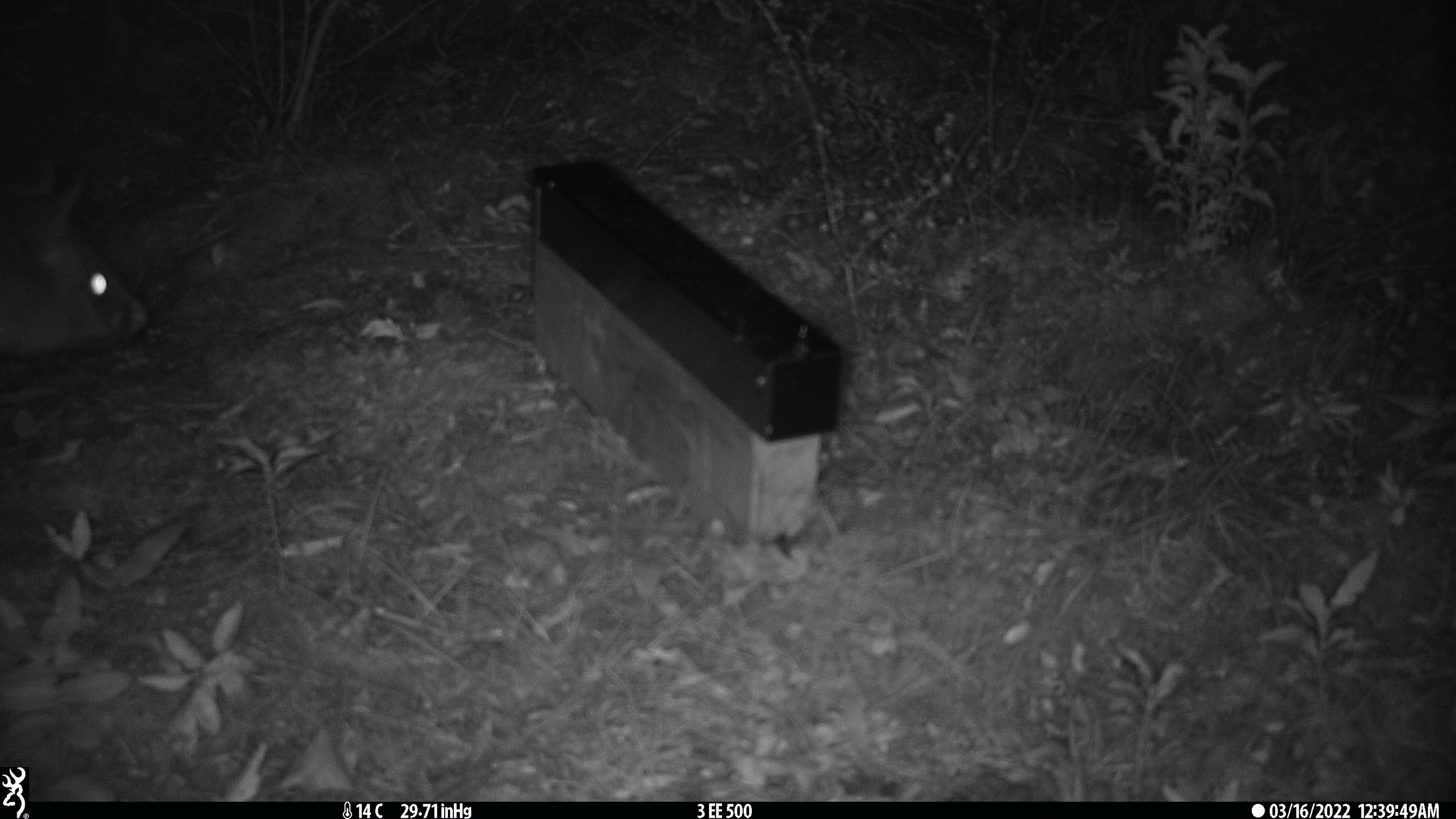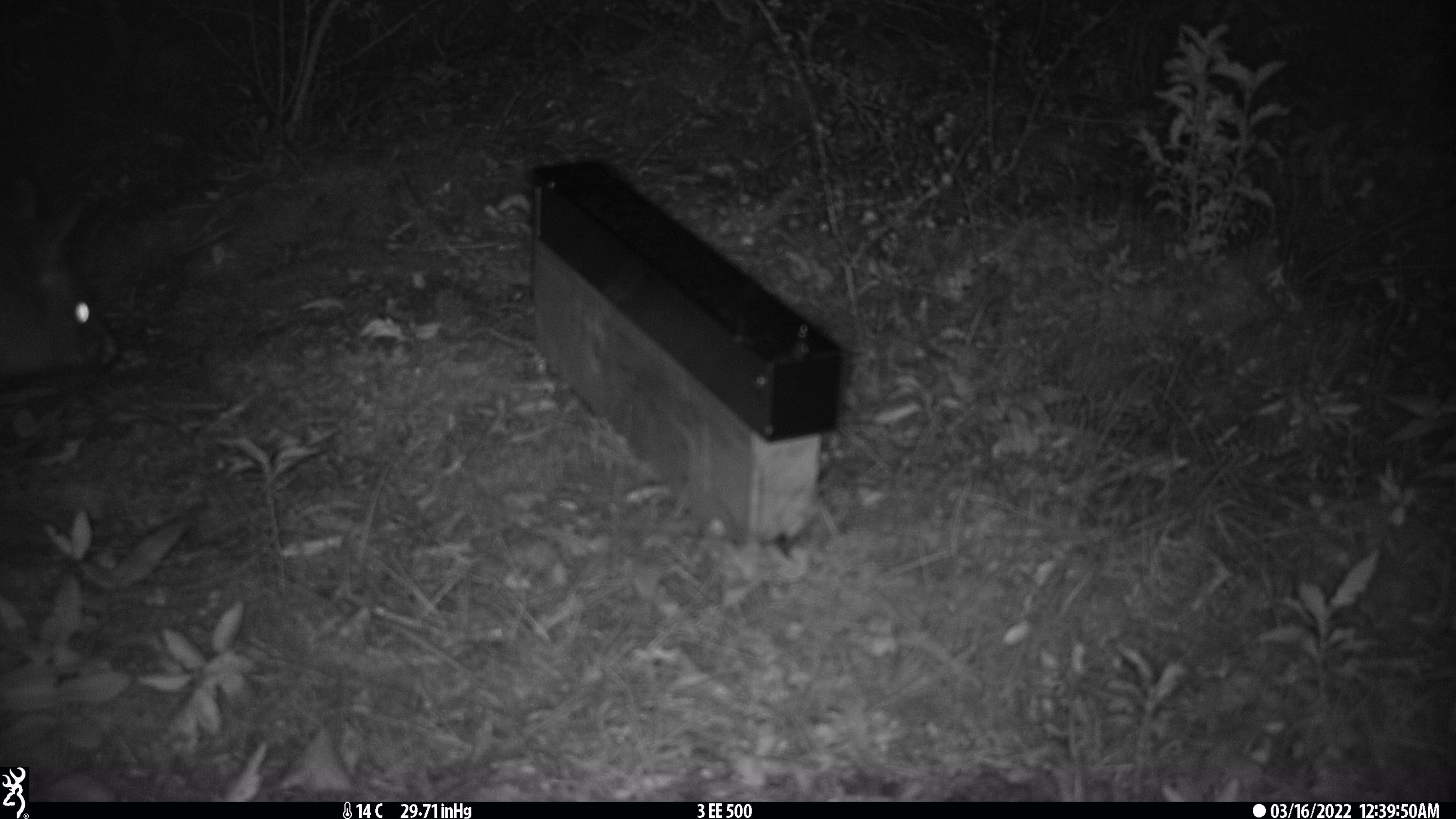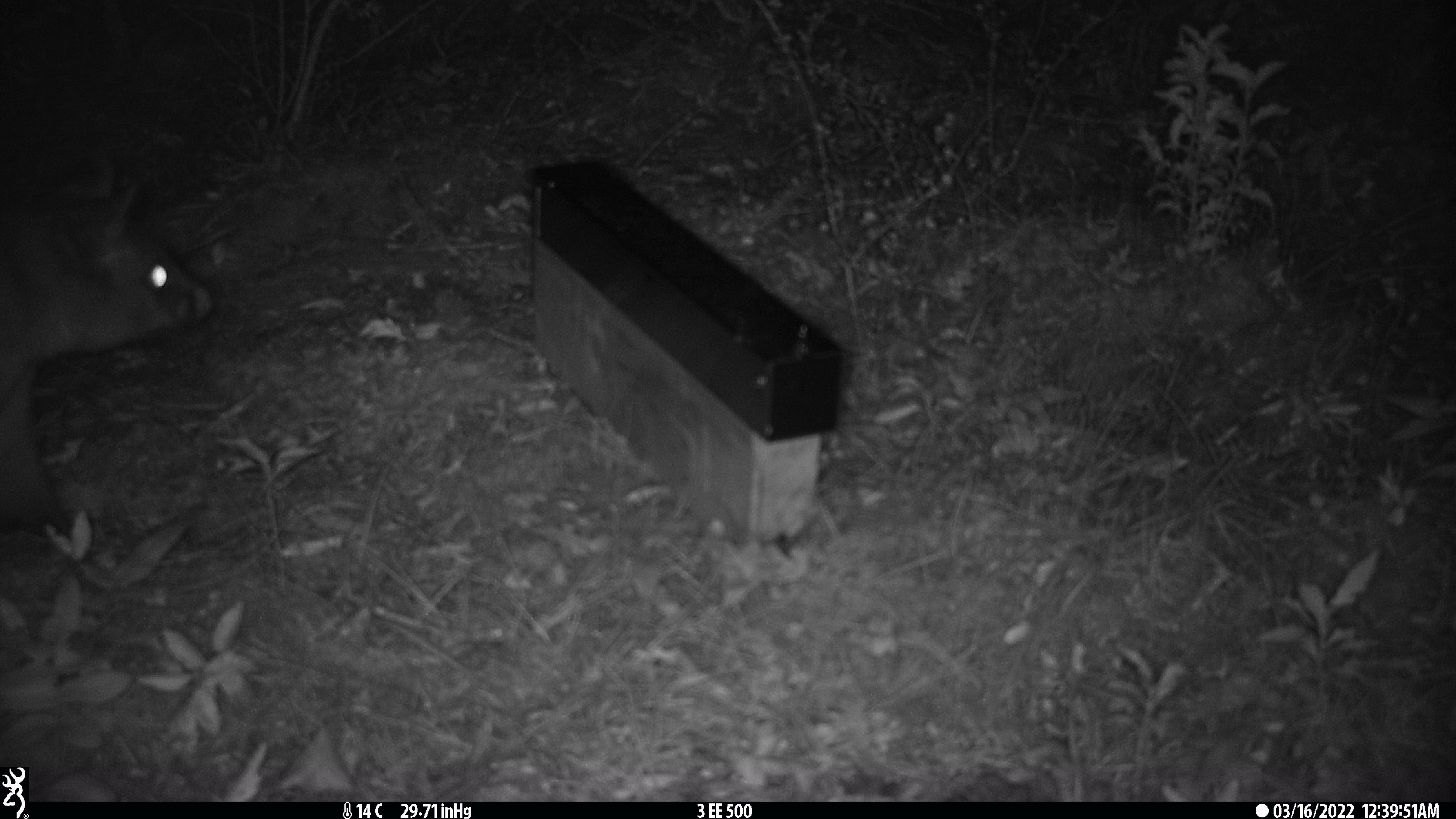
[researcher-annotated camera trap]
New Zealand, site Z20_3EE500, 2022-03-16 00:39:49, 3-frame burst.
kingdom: Animalia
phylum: Chordata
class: Mammalia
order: Diprotodontia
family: Phalangeridae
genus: Trichosurus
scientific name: Trichosurus vulpecula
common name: common brushtail possum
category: possum